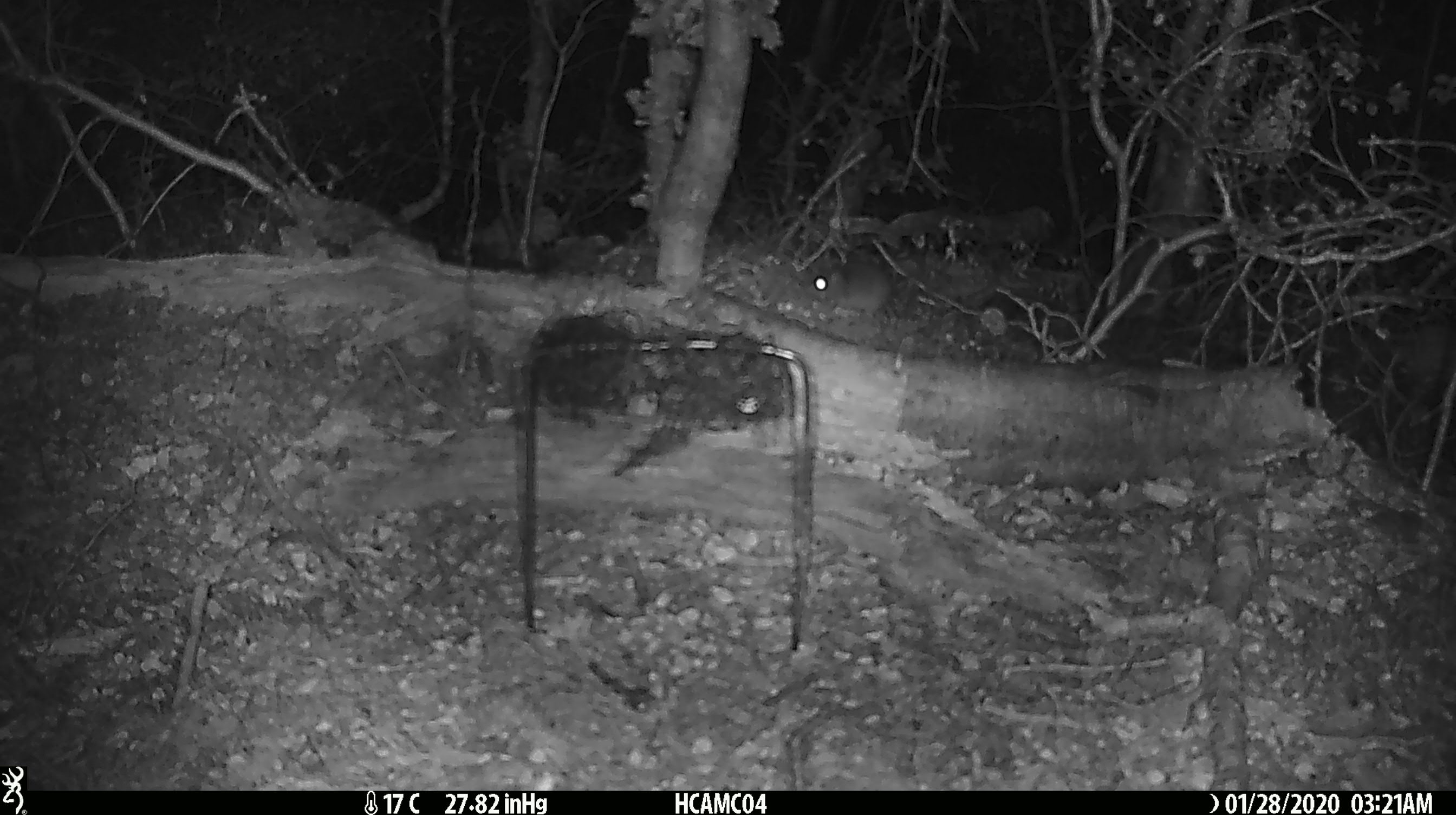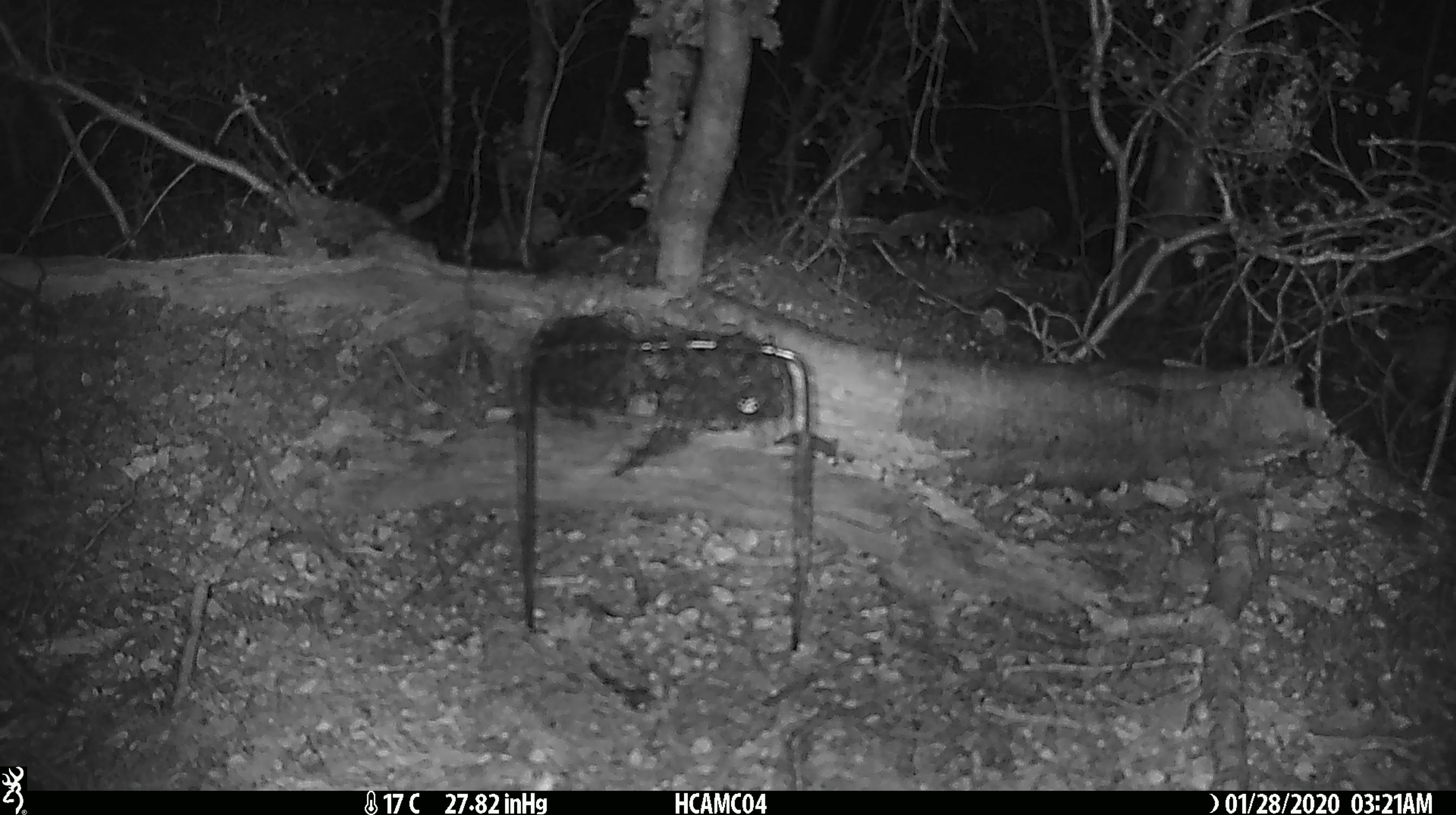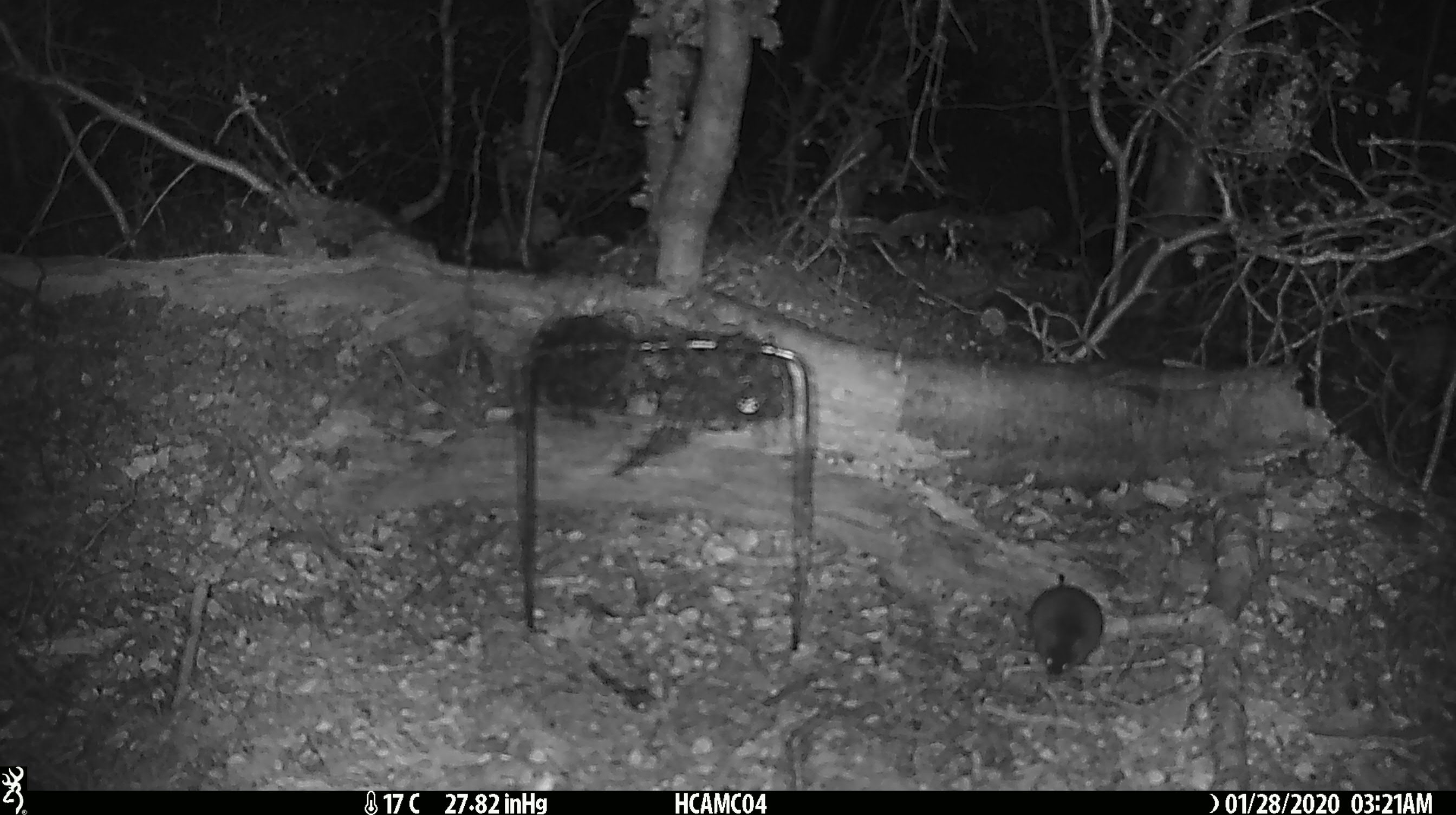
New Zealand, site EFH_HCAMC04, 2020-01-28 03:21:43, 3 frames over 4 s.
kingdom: Animalia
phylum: Chordata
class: Mammalia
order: Rodentia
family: Muridae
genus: Mus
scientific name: Mus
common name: mouse